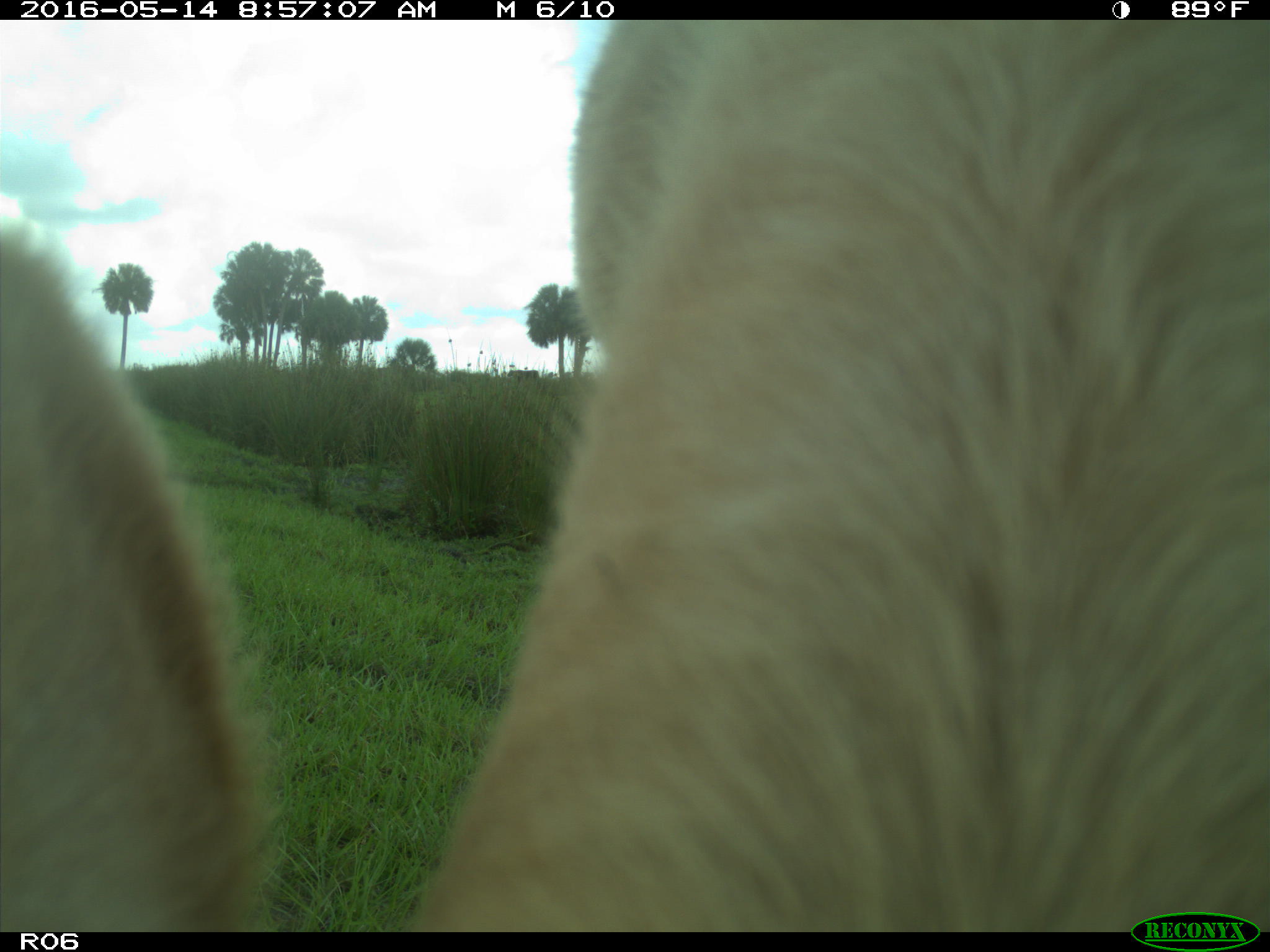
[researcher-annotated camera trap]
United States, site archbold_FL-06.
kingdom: Animalia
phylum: Chordata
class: Mammalia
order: Artiodactyla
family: Bovidae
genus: Bos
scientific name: Bos taurus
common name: domestic cow